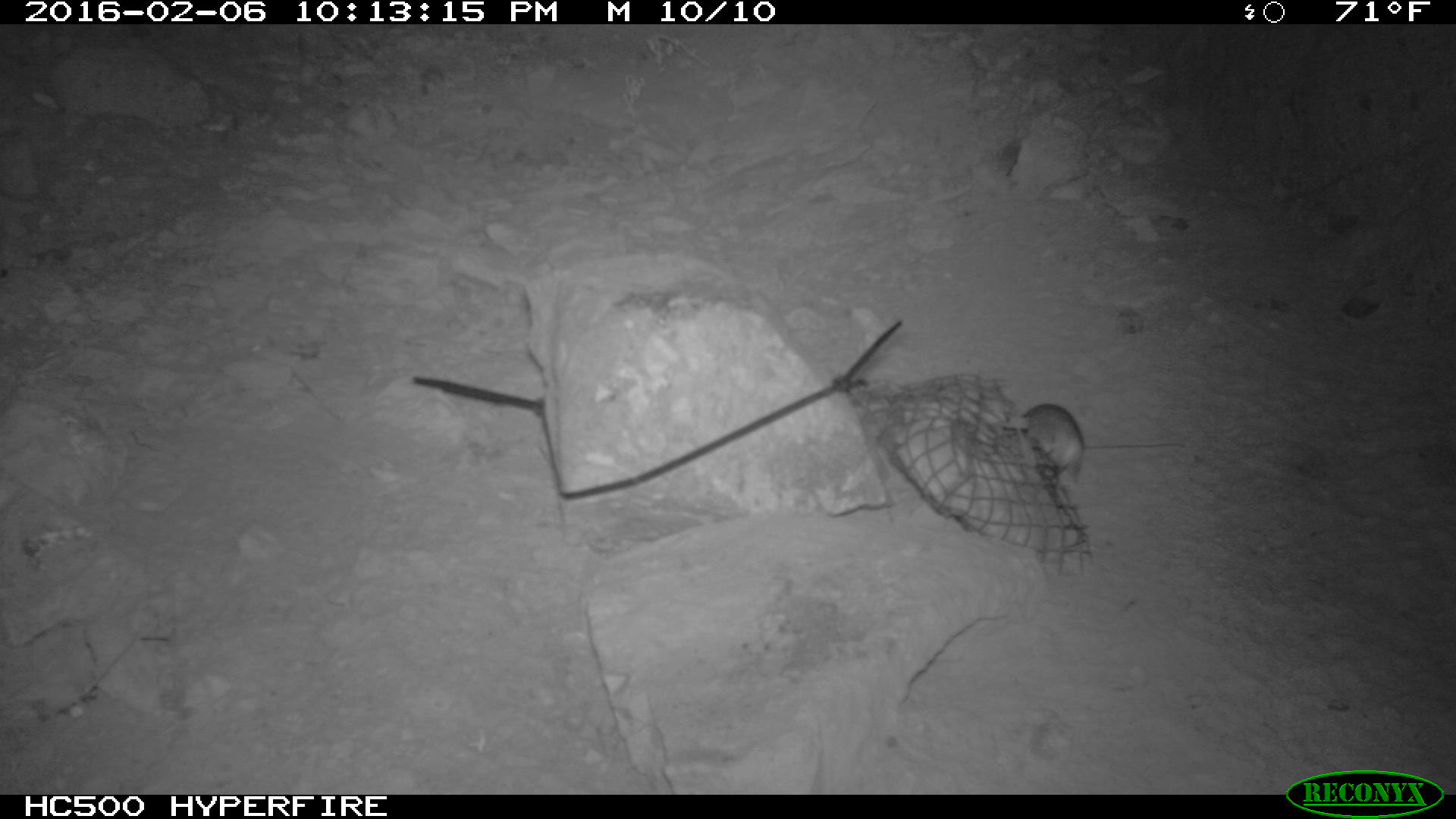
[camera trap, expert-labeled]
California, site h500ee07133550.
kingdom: Animalia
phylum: Chordata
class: Mammalia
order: Rodentia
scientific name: Rodentia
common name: rodent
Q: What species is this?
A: Rodent (Rodentia).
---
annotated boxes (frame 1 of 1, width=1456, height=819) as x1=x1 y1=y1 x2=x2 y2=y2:
rodent: x1=1019 y1=399 x2=1185 y2=482